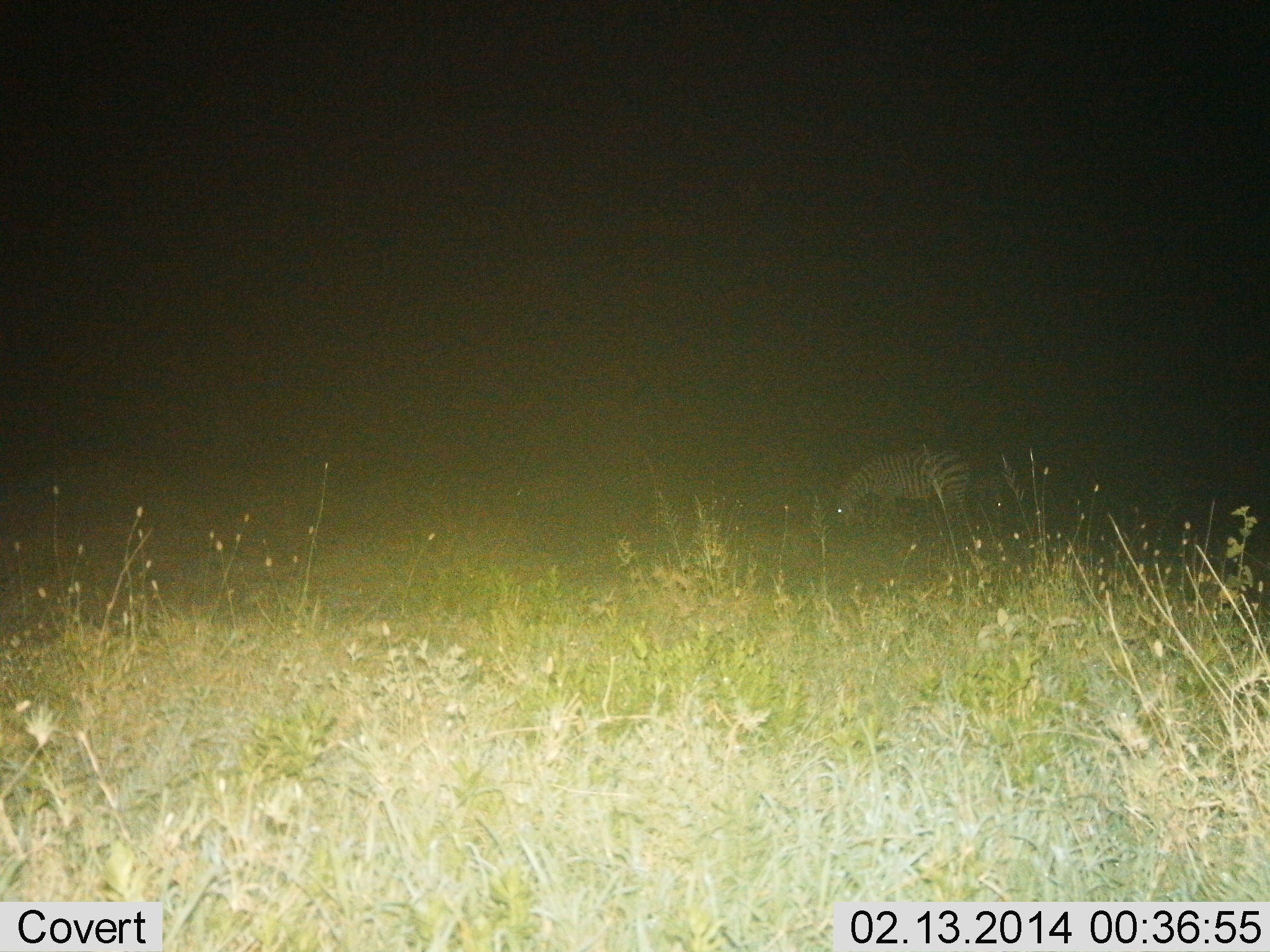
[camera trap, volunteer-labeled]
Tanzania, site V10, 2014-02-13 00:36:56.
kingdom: Animalia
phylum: Chordata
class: Mammalia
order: Perissodactyla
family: Equidae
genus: Equus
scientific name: Equus quagga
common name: plains zebra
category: zebra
Zebra (plains zebra) (Equus quagga), count 1. Behavior (volunteer vote fractions): standing 10%, resting 0%, moving 0%, interacting 0%. Young present (vote fraction): 0%. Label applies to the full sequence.